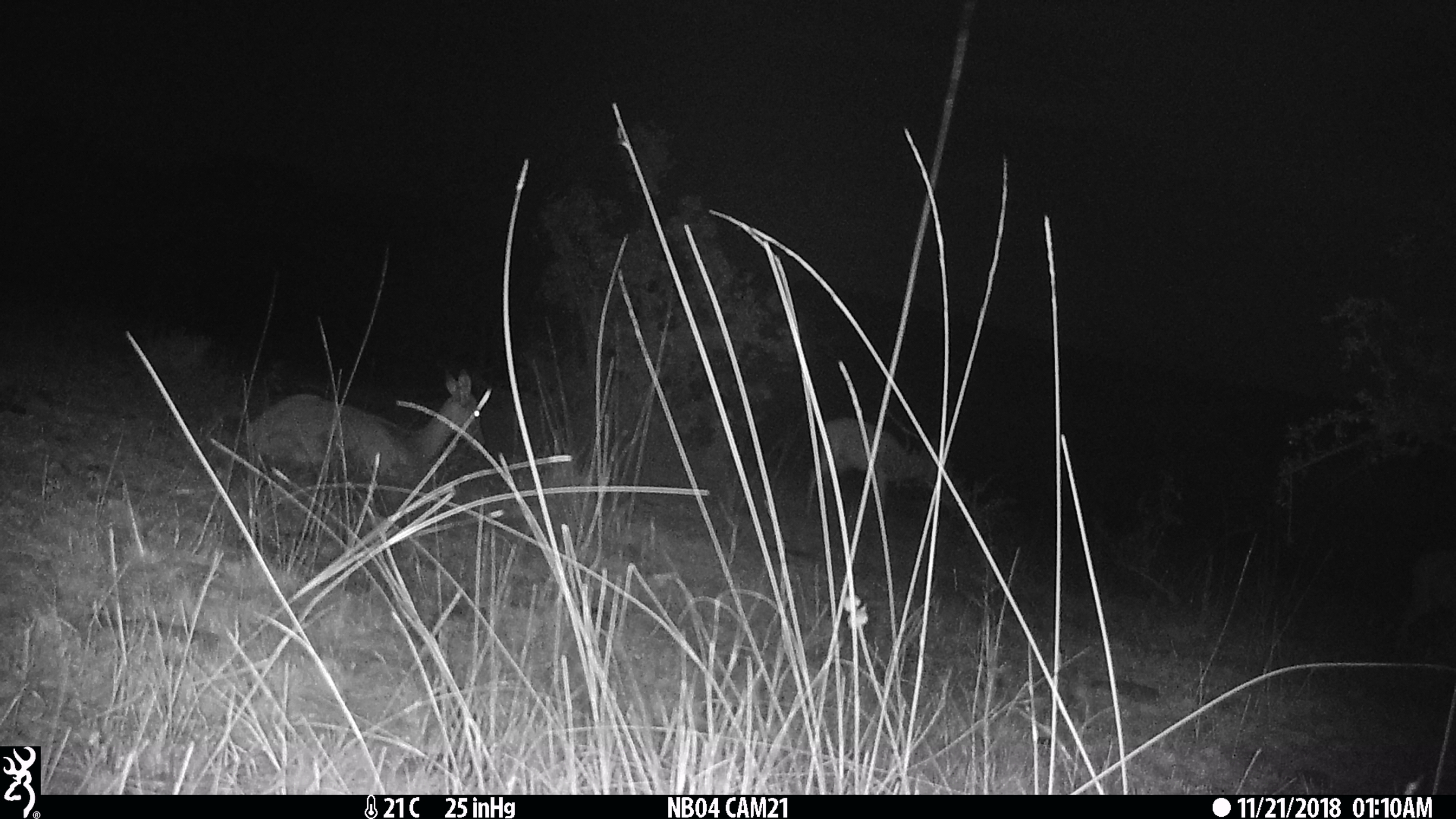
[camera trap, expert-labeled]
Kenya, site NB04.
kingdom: Animalia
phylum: Chordata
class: Mammalia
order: Artiodactyla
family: Bovidae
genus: Aepyceros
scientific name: Aepyceros melampus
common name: impala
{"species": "impala (Aepyceros melampus)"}